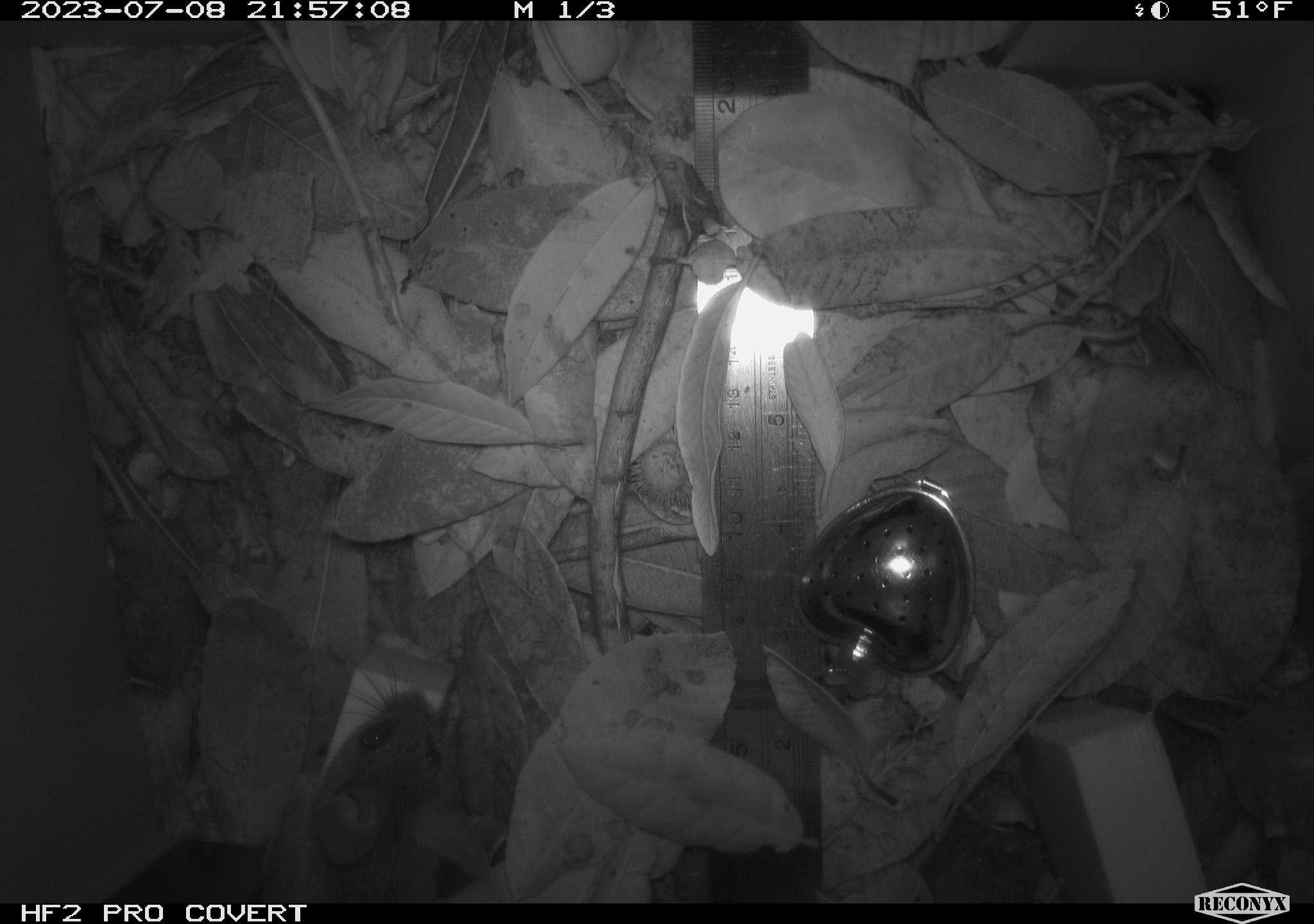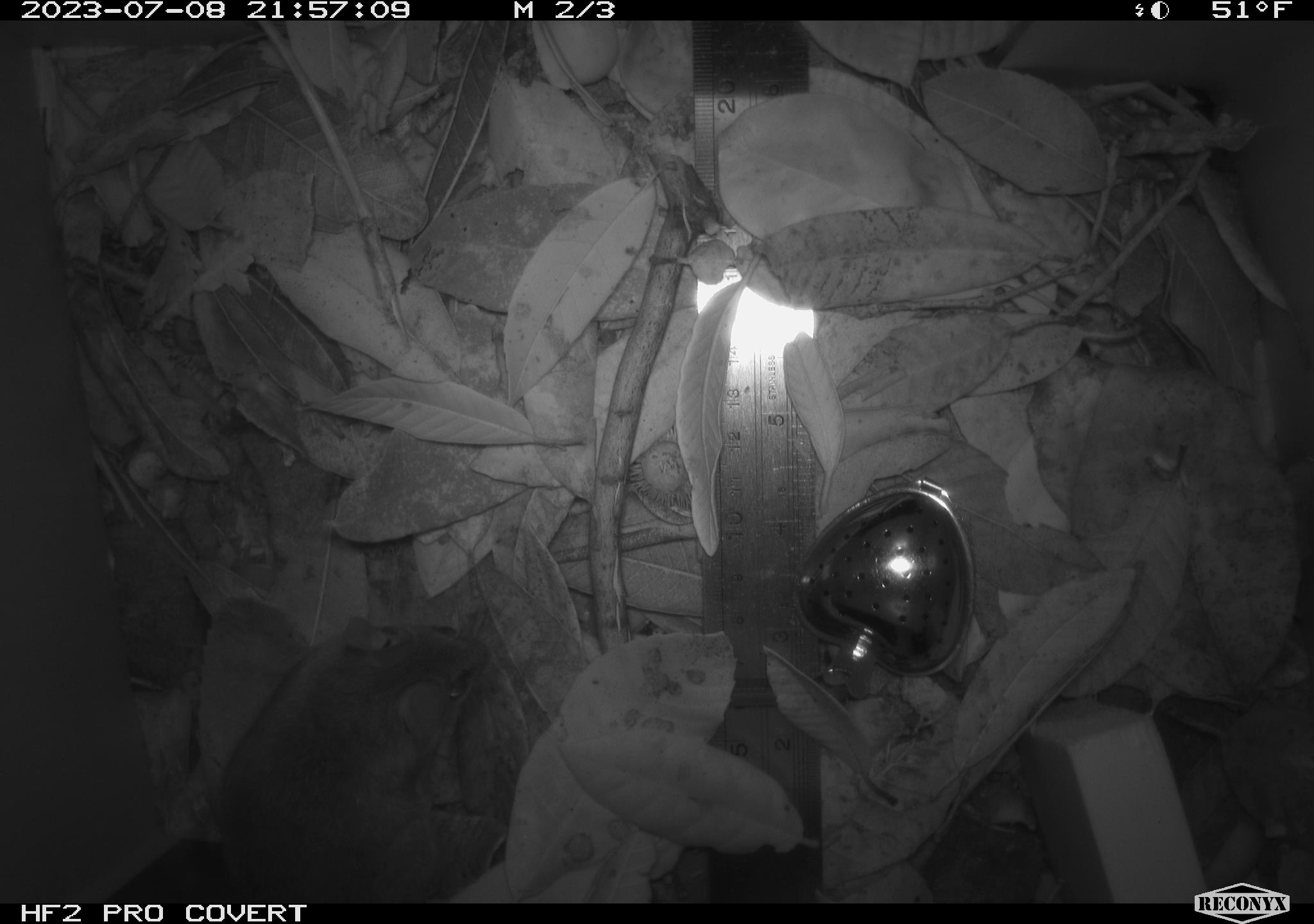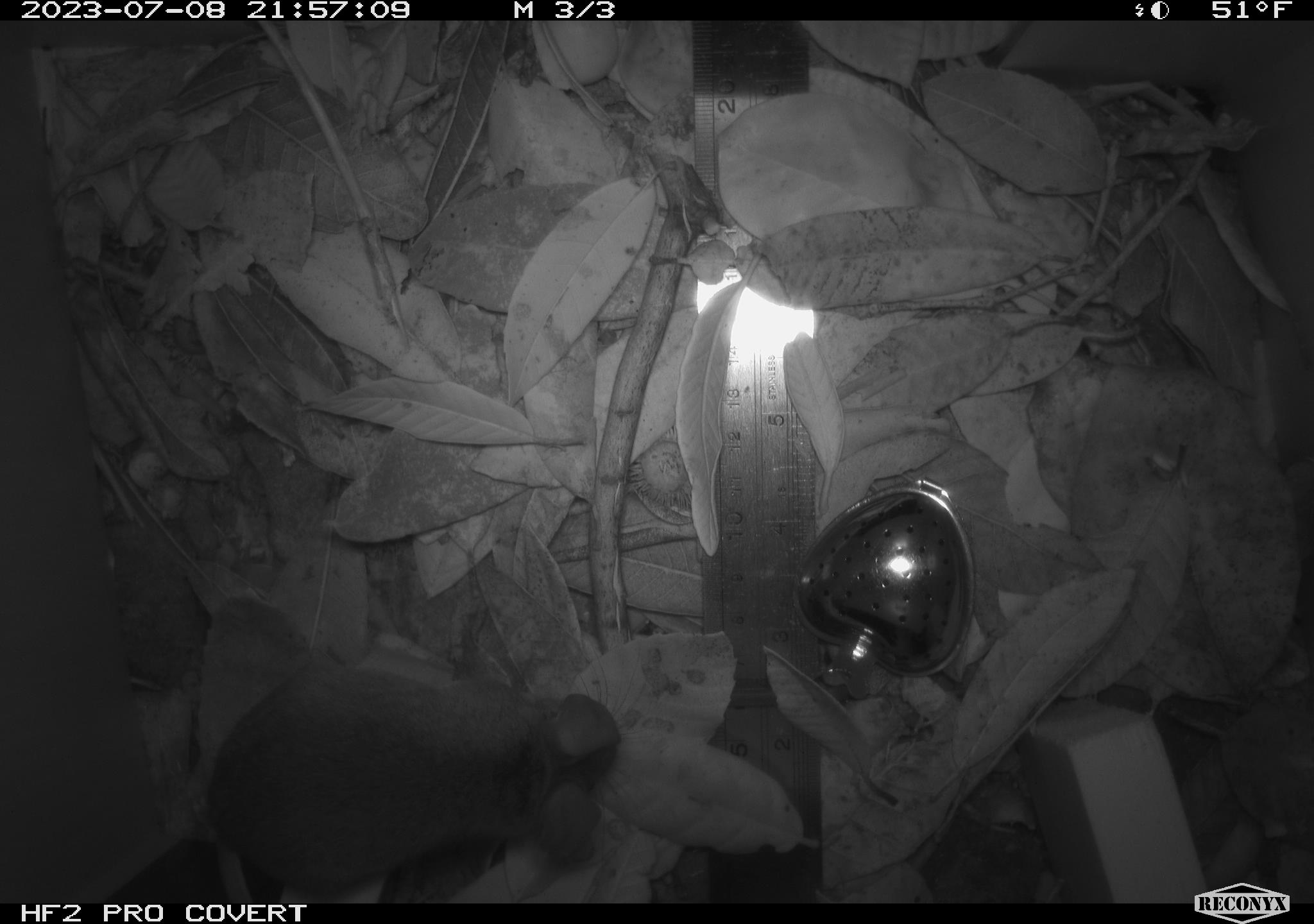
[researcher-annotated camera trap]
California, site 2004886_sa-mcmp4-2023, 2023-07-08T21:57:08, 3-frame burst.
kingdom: Animalia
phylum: Chordata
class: Mammalia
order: Rodentia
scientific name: Rodentia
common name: mouse species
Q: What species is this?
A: Mouse species (Rodentia).